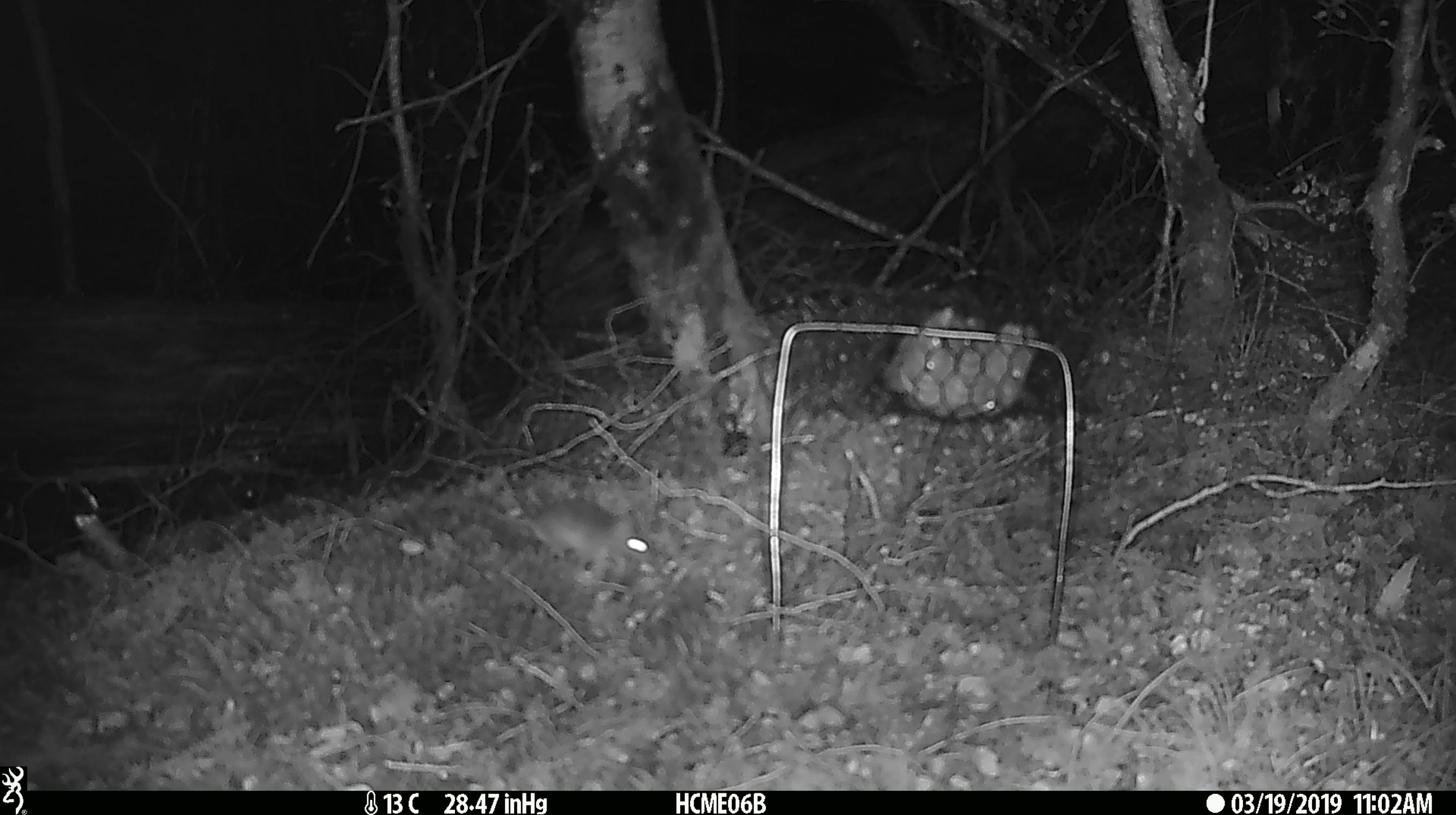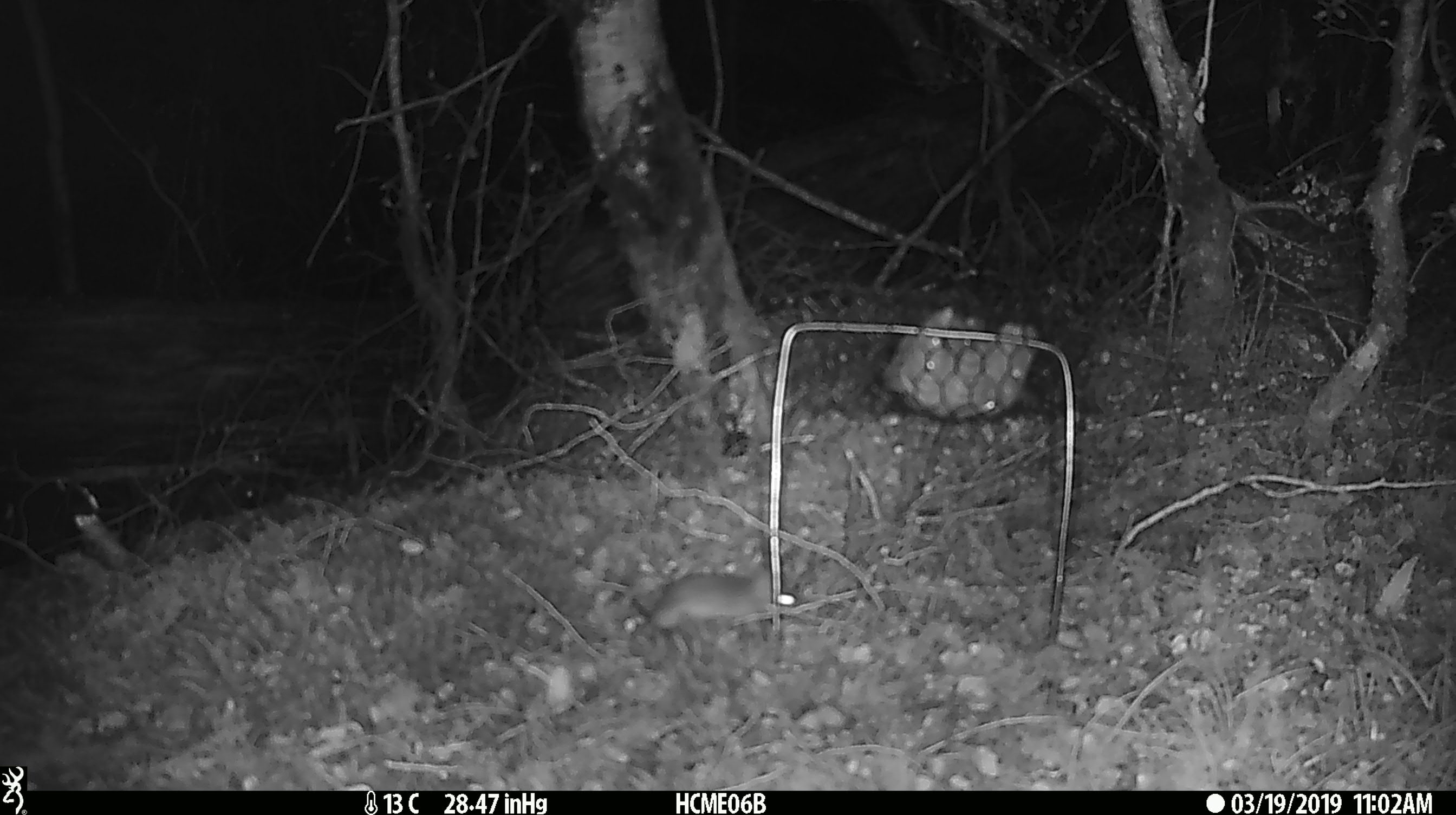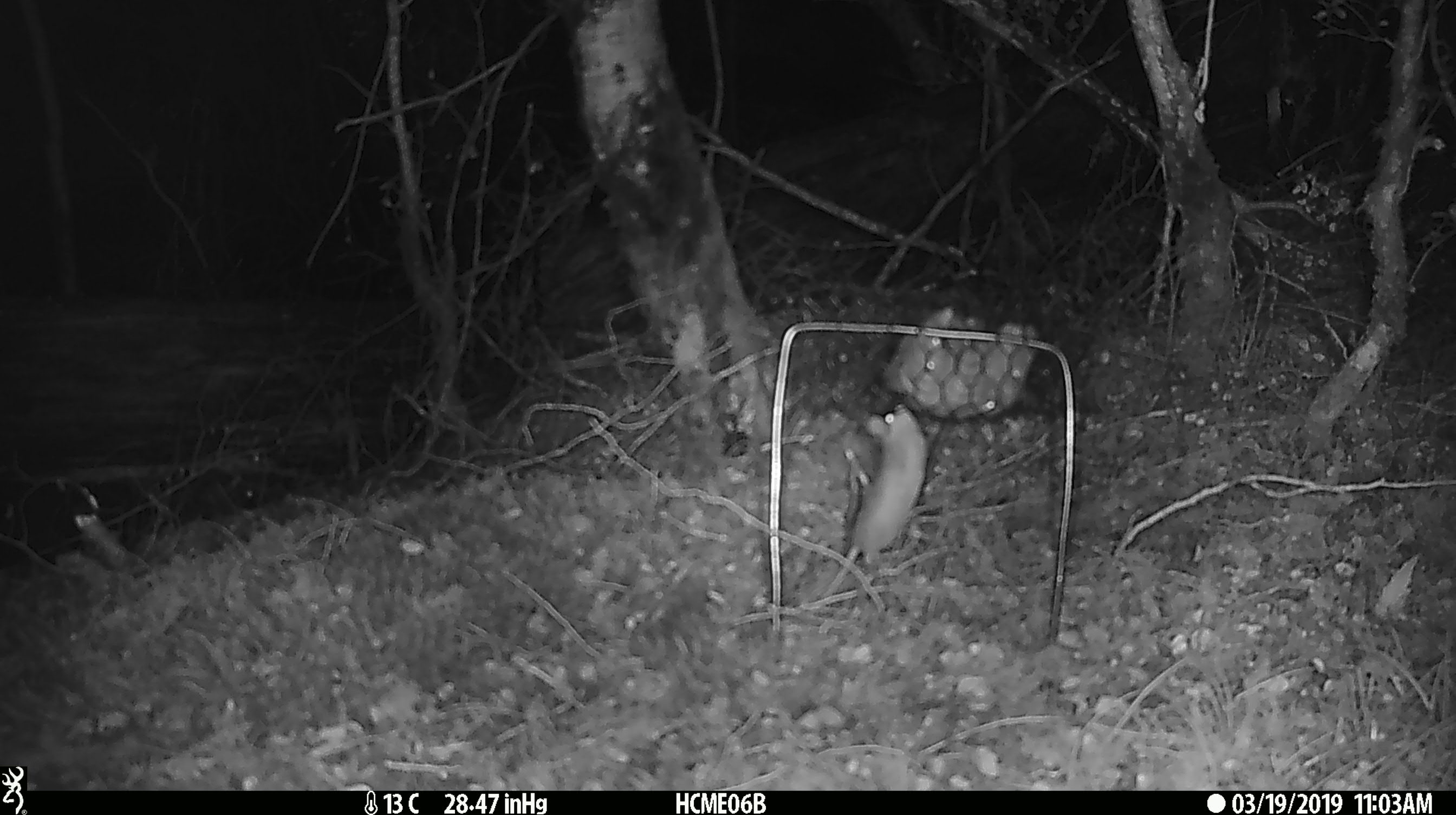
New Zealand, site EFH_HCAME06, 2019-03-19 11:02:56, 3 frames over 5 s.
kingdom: Animalia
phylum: Chordata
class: Mammalia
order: Rodentia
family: Muridae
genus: Mus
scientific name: Mus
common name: mouse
Mouse (Mus).